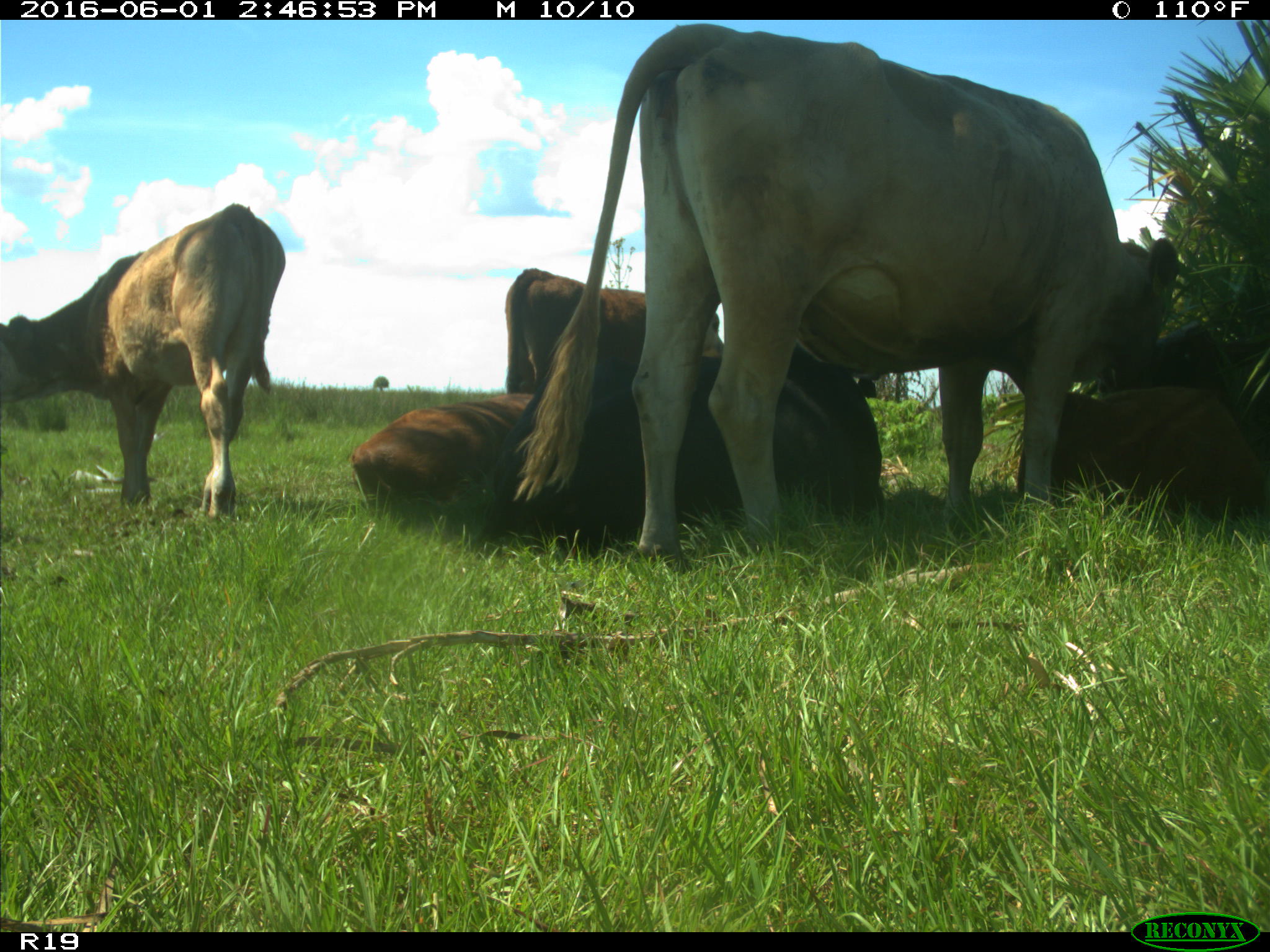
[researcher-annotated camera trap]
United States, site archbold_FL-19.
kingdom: Animalia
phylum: Chordata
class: Mammalia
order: Artiodactyla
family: Bovidae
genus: Bos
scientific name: Bos taurus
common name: domestic cow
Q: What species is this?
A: Bos taurus (domestic cow).